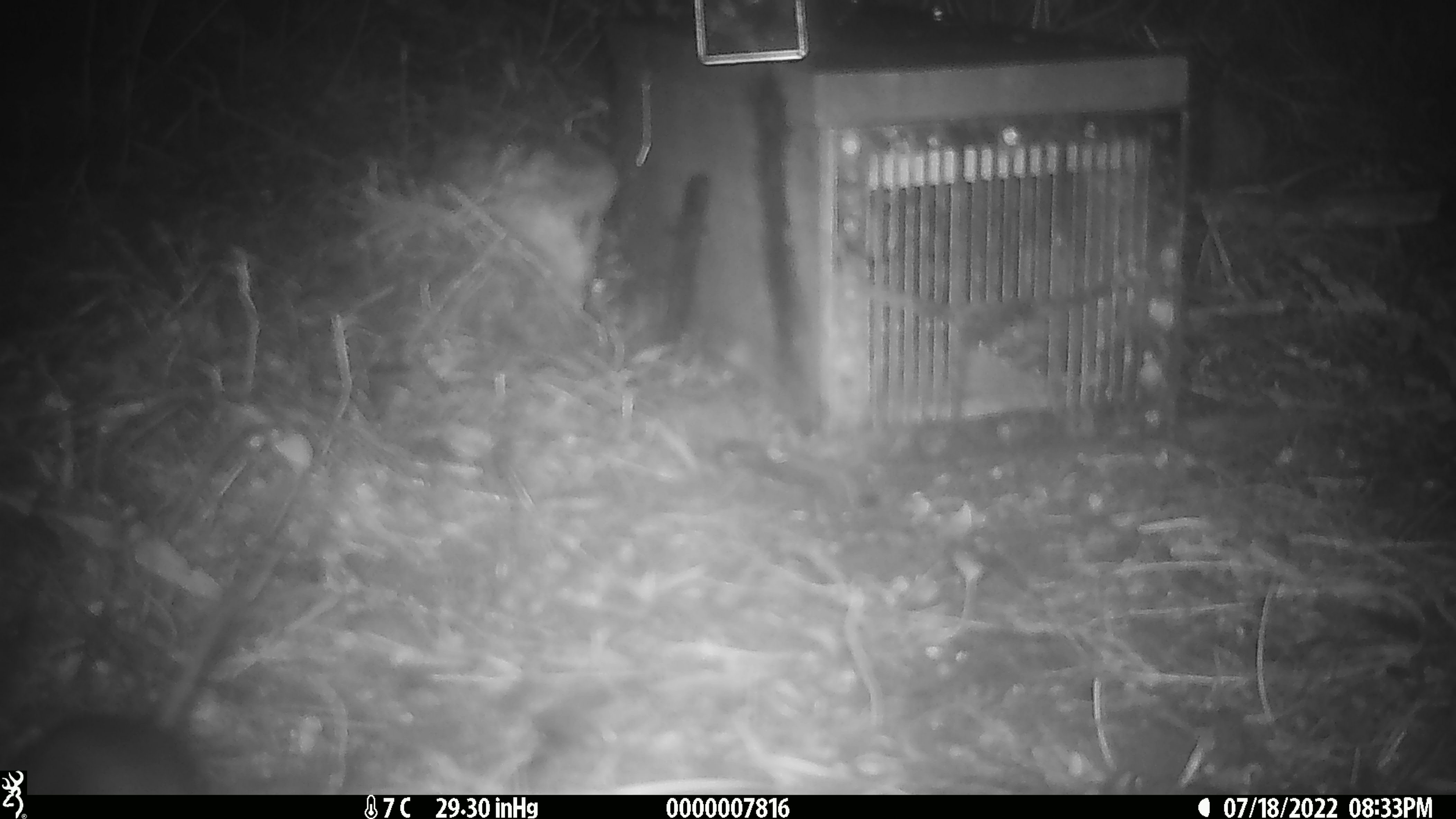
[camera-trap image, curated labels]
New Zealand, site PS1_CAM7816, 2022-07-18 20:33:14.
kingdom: Animalia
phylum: Chordata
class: Mammalia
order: Rodentia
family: Muridae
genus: Mus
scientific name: Mus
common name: mouse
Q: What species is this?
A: Mouse (Mus).